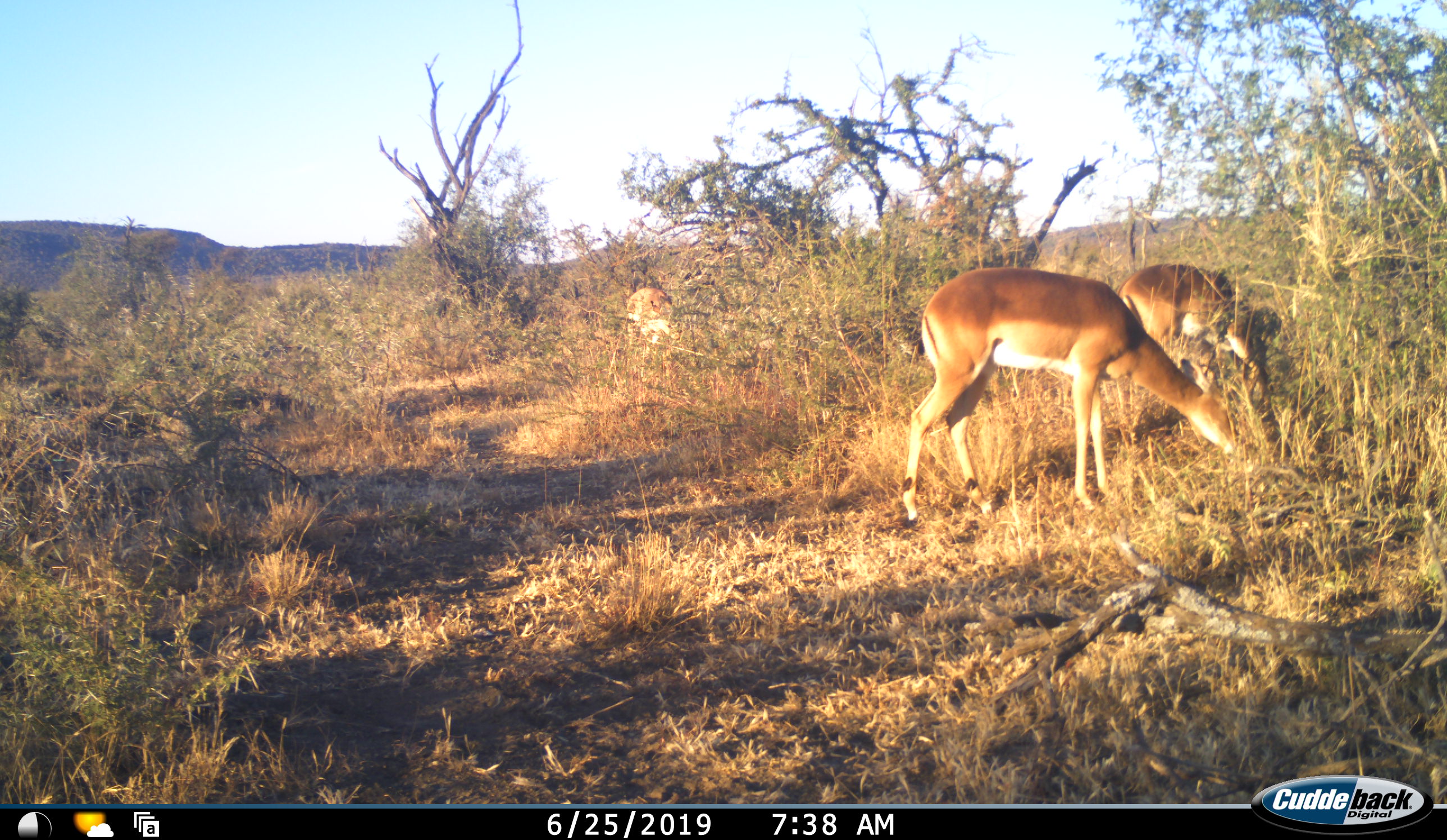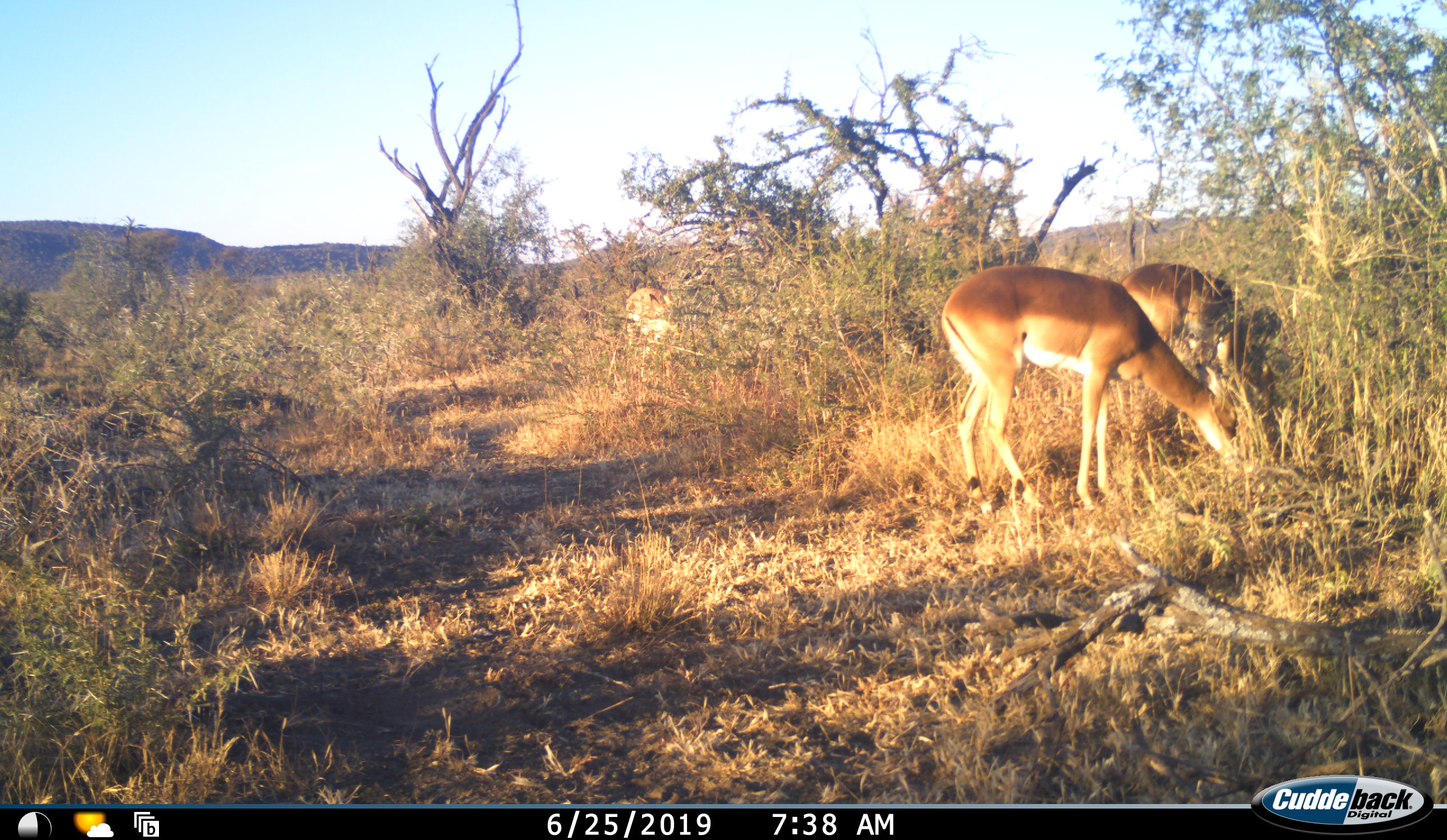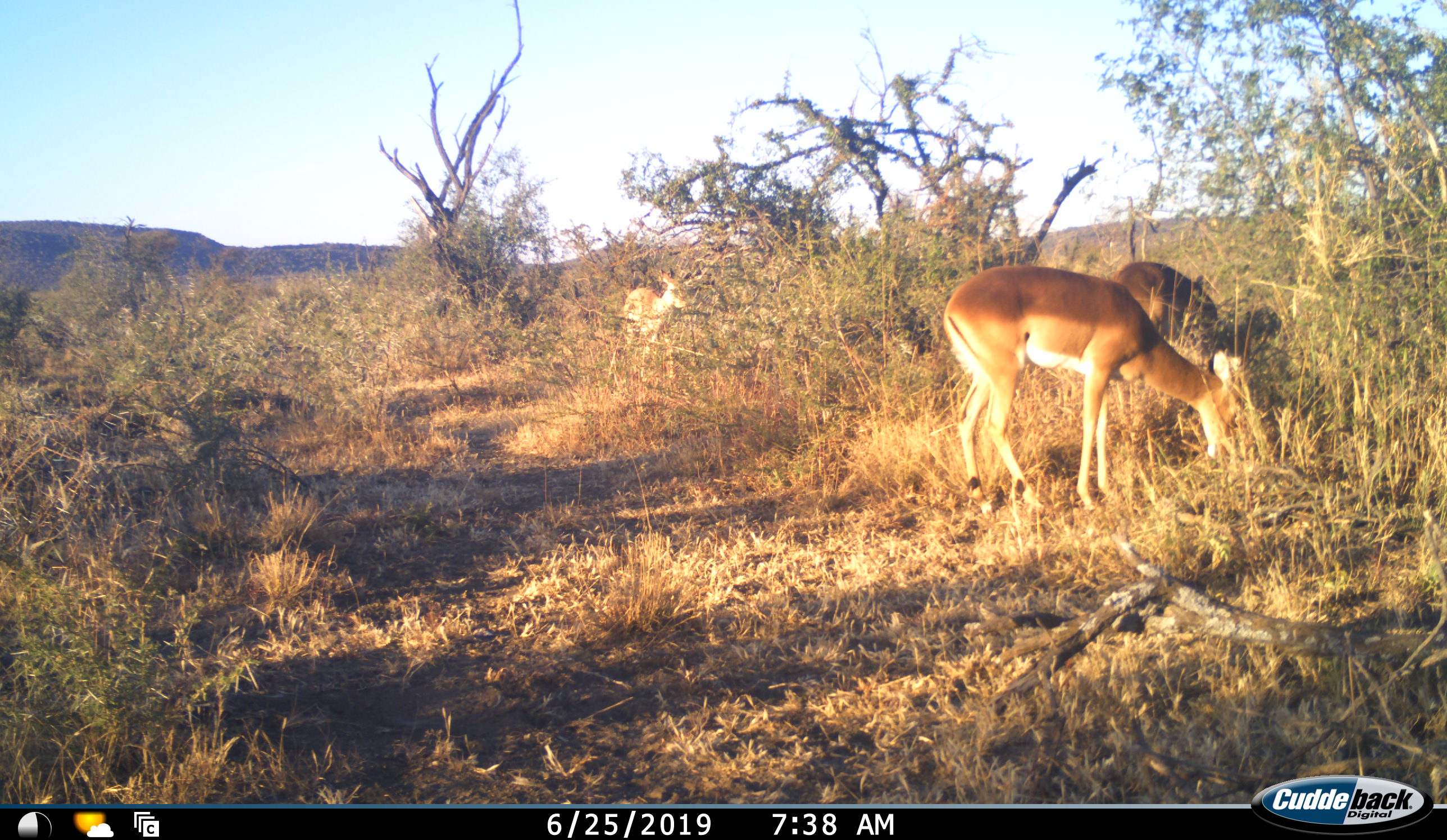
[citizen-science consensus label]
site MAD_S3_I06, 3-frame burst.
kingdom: Animalia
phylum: Chordata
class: Mammalia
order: Artiodactyla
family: Bovidae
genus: Aepyceros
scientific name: Aepyceros melampus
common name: impala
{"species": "impala (Aepyceros melampus)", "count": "3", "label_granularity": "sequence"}